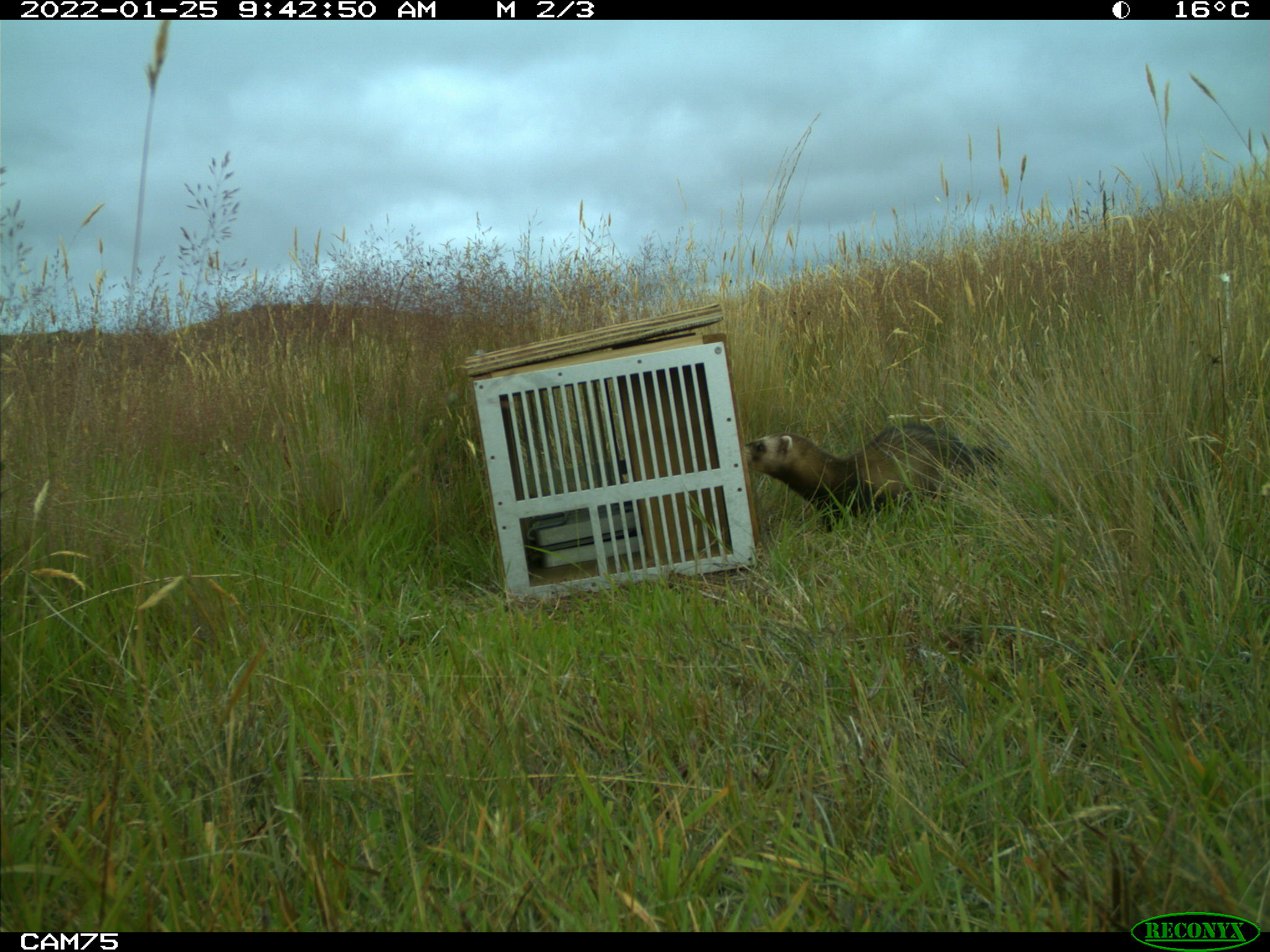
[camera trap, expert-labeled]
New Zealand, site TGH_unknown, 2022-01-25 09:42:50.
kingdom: Animalia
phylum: Chordata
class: Mammalia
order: Carnivora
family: Mustelidae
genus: Mustela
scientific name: Mustela furo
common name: ferret